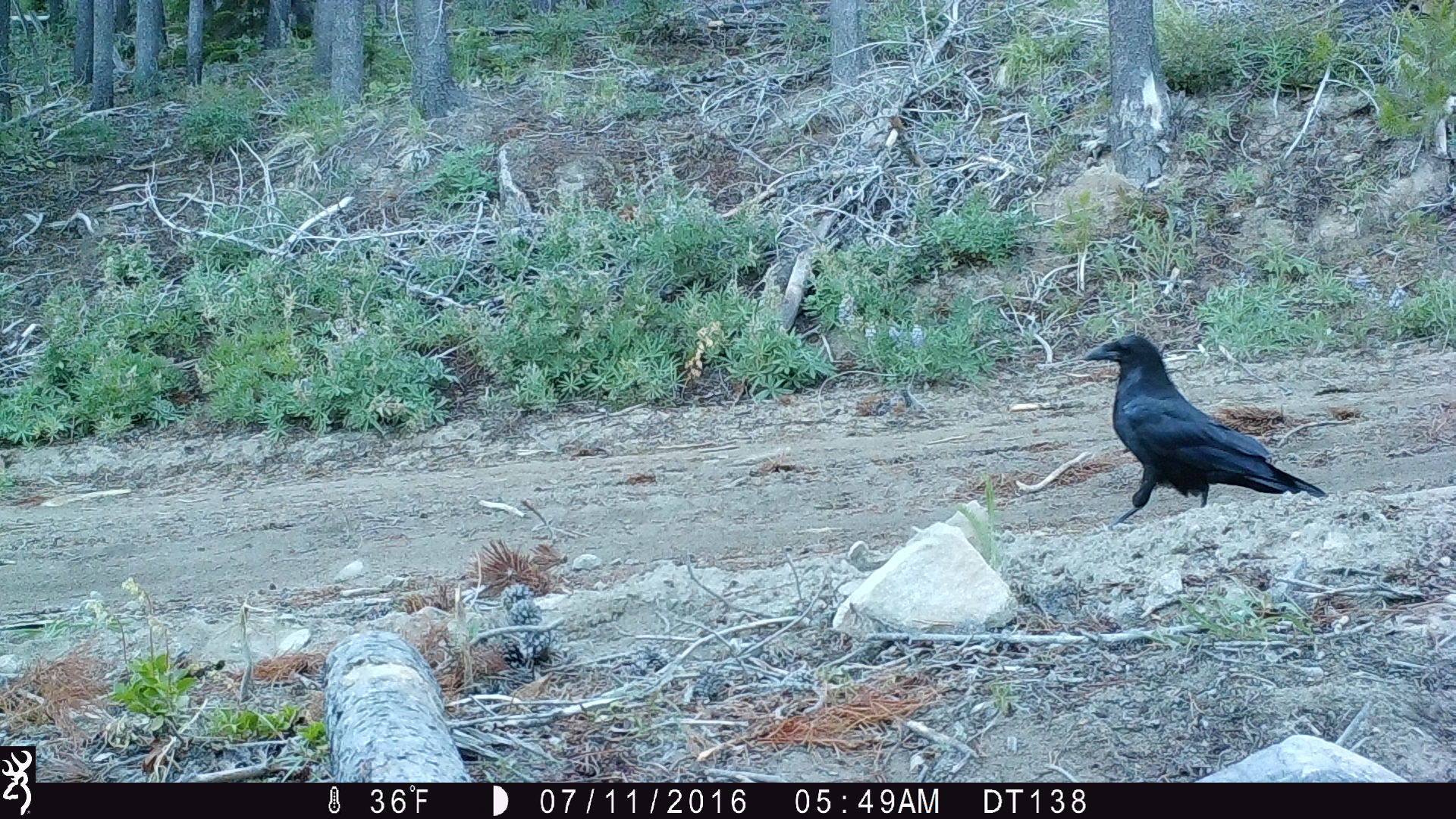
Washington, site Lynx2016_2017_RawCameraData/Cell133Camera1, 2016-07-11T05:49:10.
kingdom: Animalia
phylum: Chordata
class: Aves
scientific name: Aves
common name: birds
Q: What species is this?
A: Aves (birds).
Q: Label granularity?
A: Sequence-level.